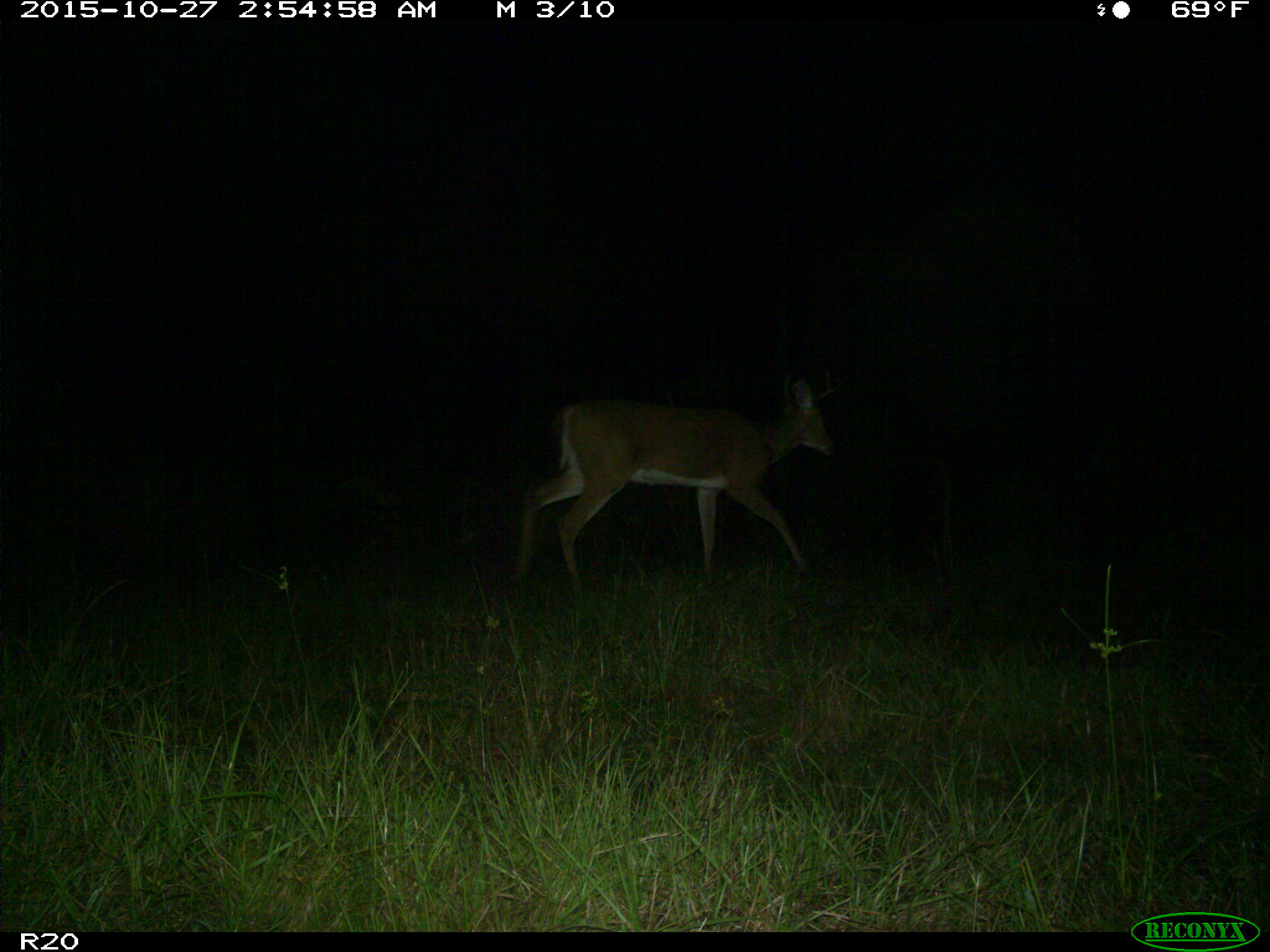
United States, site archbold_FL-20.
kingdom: Animalia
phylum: Chordata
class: Mammalia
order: Artiodactyla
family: Cervidae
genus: Odocoileus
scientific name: Odocoileus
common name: deer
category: unidentified deer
Unidentified deer (deer) (Odocoileus).